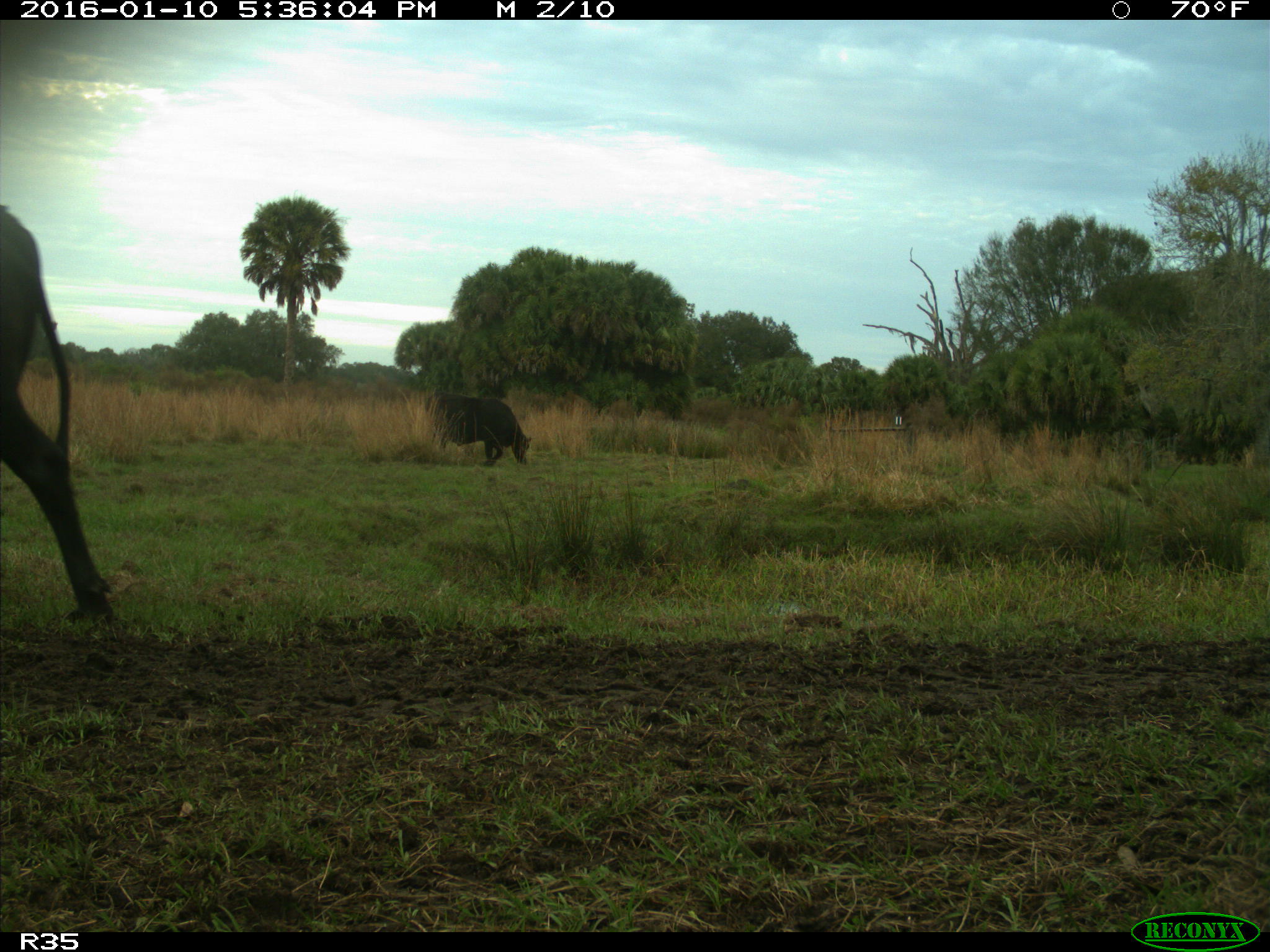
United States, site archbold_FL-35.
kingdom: Animalia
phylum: Chordata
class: Mammalia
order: Artiodactyla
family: Bovidae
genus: Bos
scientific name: Bos taurus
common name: domestic cow